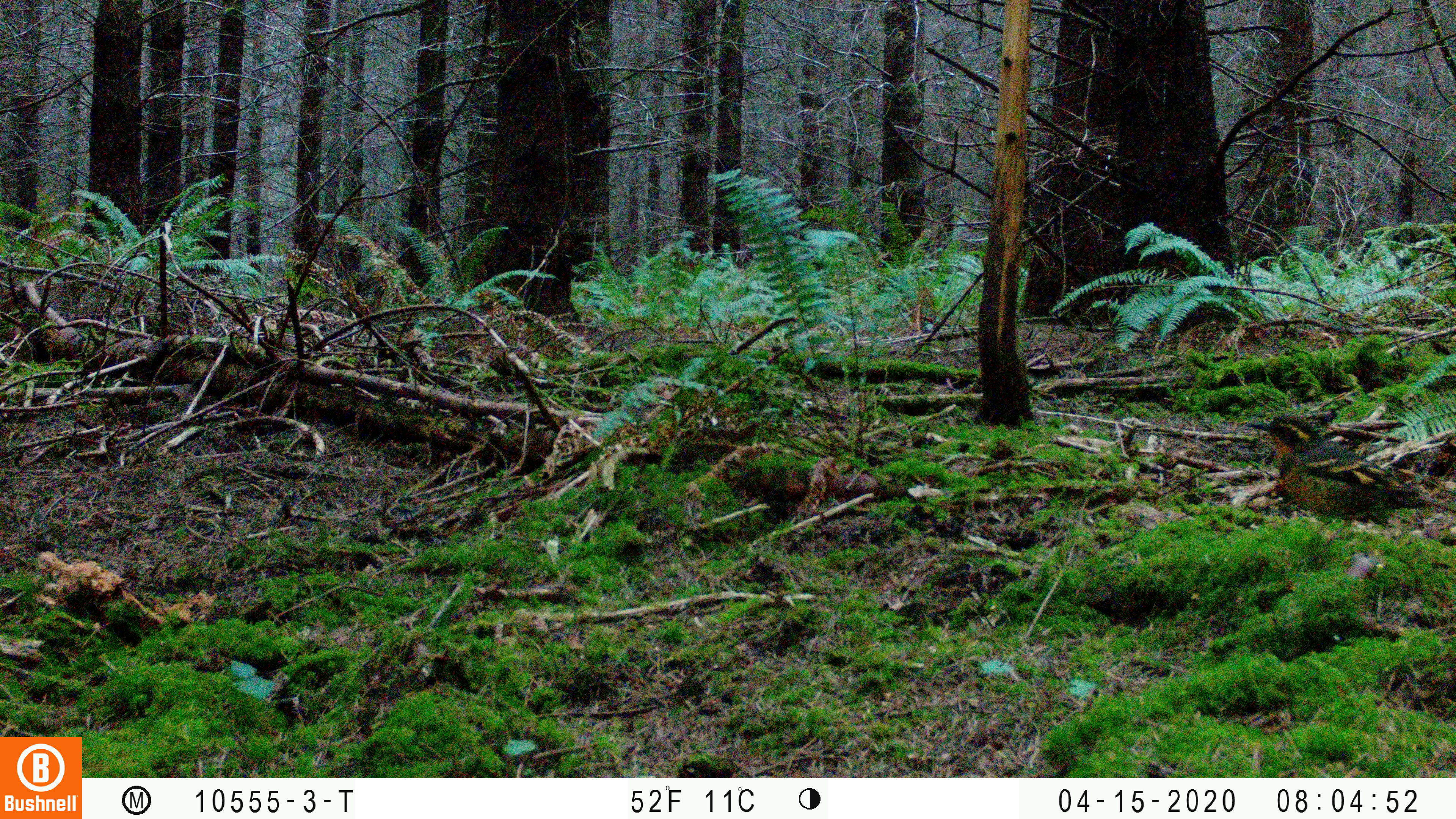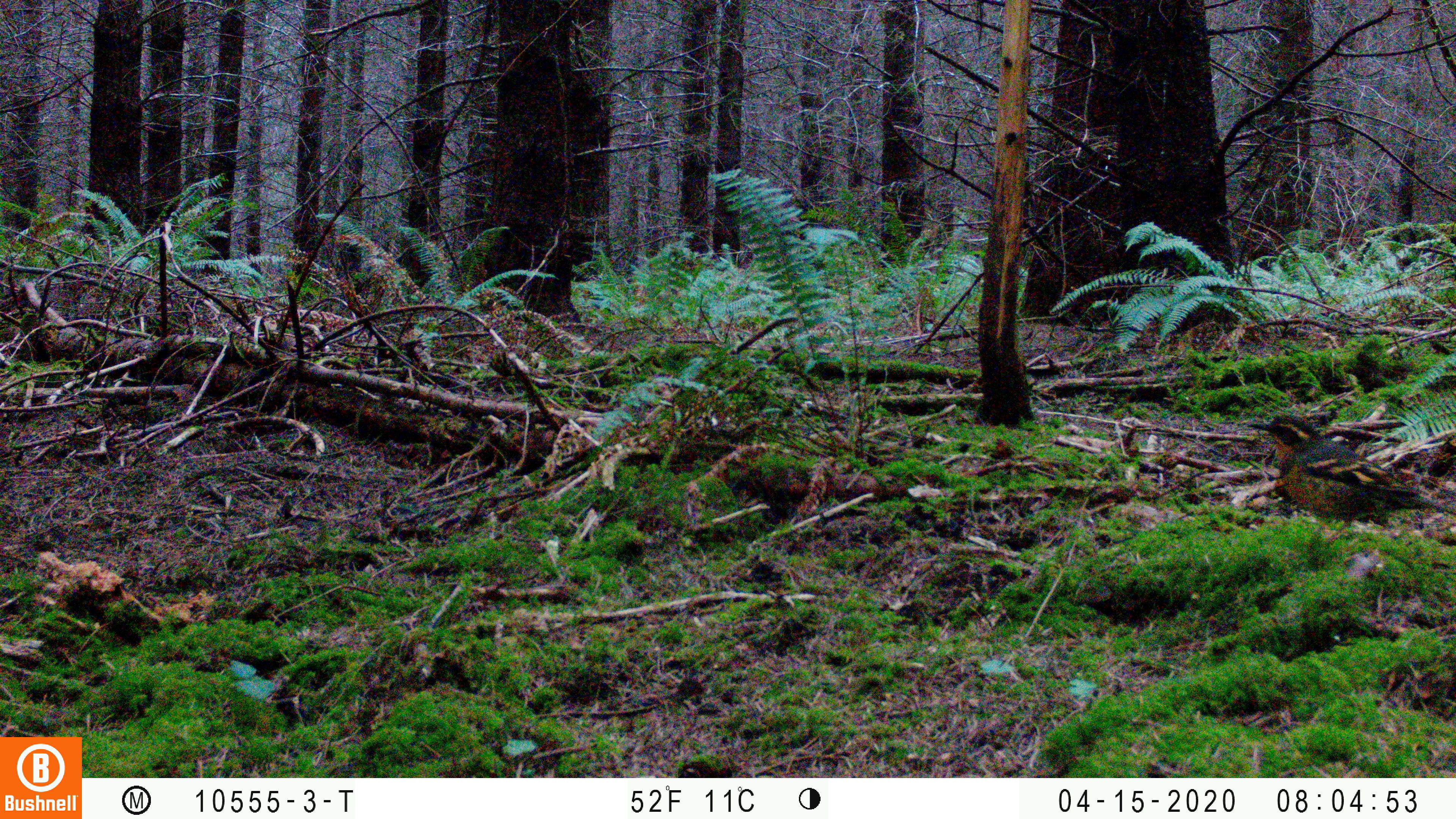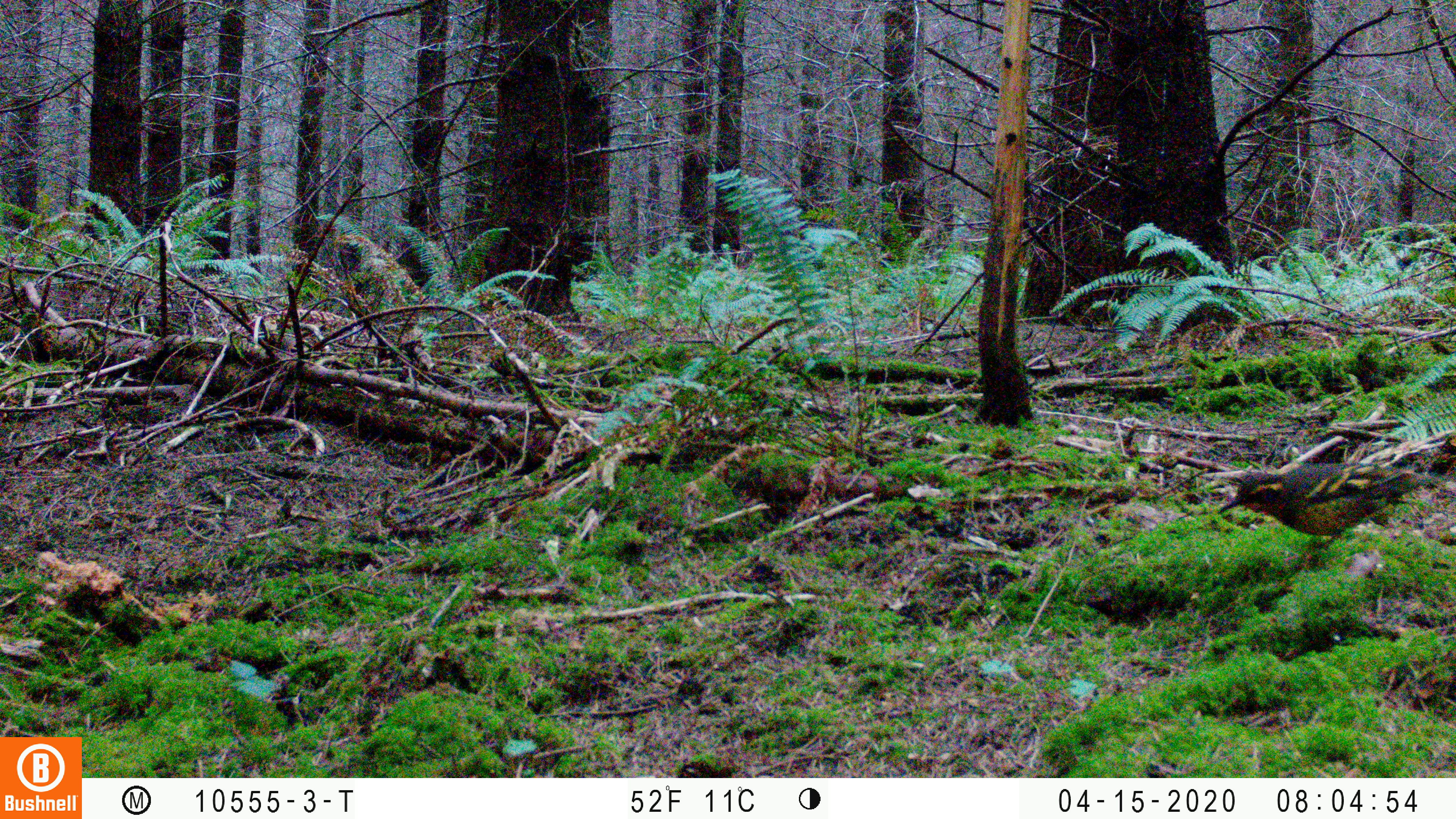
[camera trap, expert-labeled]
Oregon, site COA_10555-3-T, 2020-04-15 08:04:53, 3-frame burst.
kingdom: Animalia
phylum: Chordata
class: Aves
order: Passeriformes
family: Turdidae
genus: Ixoreus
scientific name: Ixoreus naevius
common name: varied thrush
Varied thrush (Ixoreus naevius).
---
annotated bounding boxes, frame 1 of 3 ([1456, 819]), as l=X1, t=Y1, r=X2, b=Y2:
varied thrush: l=1246, t=410, r=1434, b=519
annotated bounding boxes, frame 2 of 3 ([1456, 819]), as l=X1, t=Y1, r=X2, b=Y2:
varied thrush: l=1248, t=406, r=1441, b=522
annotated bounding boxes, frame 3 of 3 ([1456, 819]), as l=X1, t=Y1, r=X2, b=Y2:
varied thrush: l=1216, t=455, r=1430, b=551